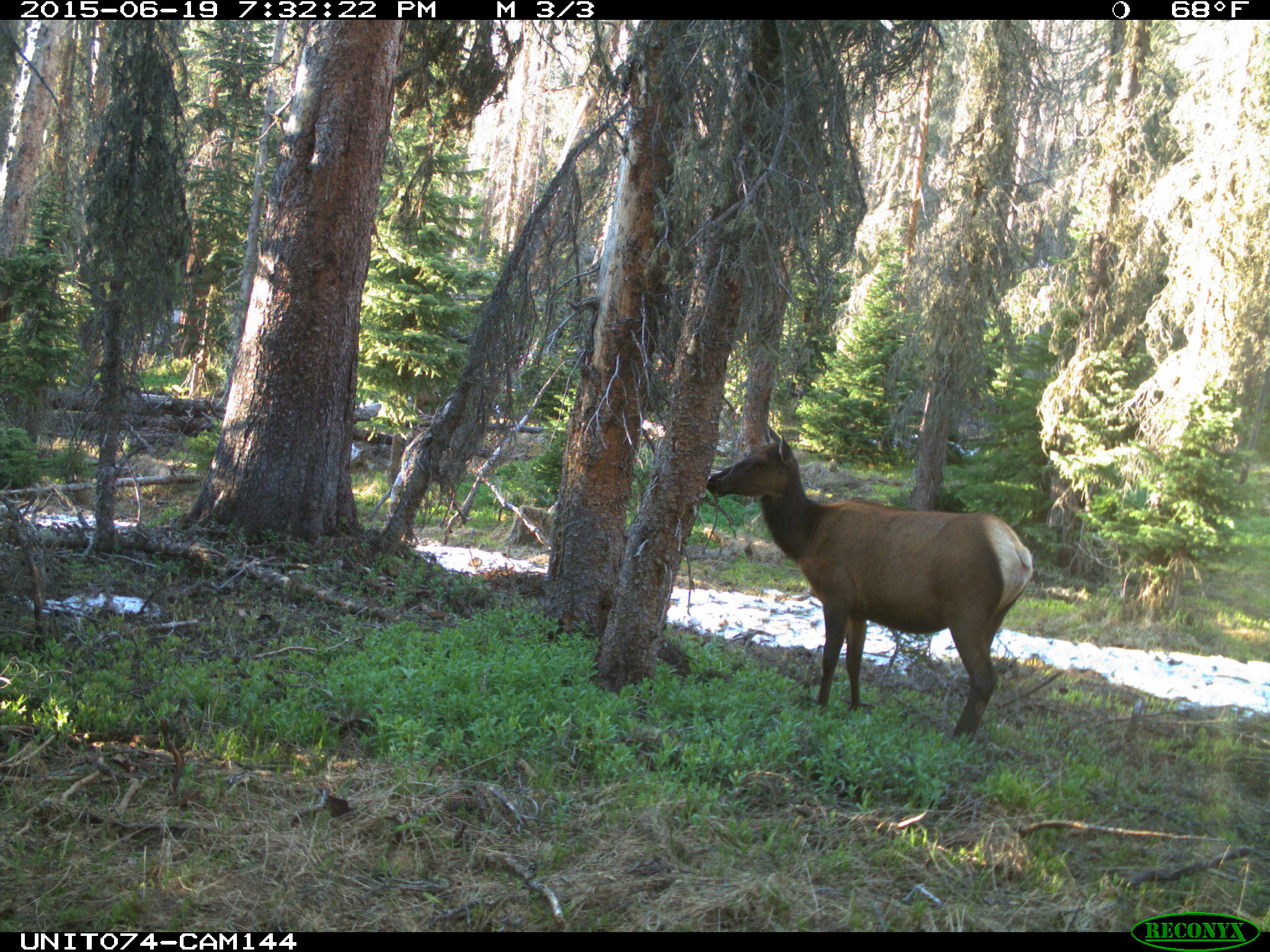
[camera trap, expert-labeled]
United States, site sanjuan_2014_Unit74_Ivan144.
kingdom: Animalia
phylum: Chordata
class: Mammalia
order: Artiodactyla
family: Cervidae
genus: Cervus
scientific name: Cervus elaphus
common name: red deer